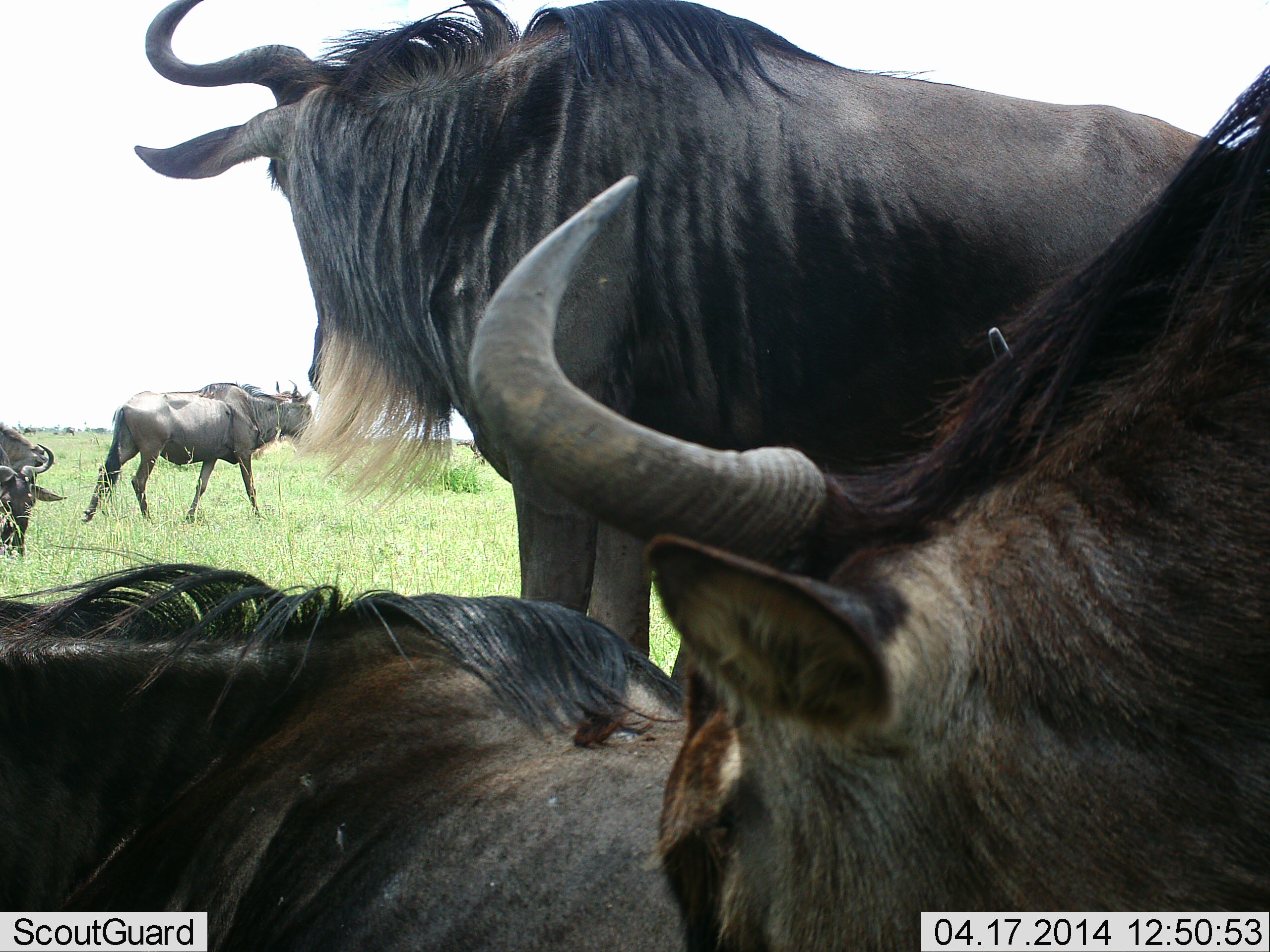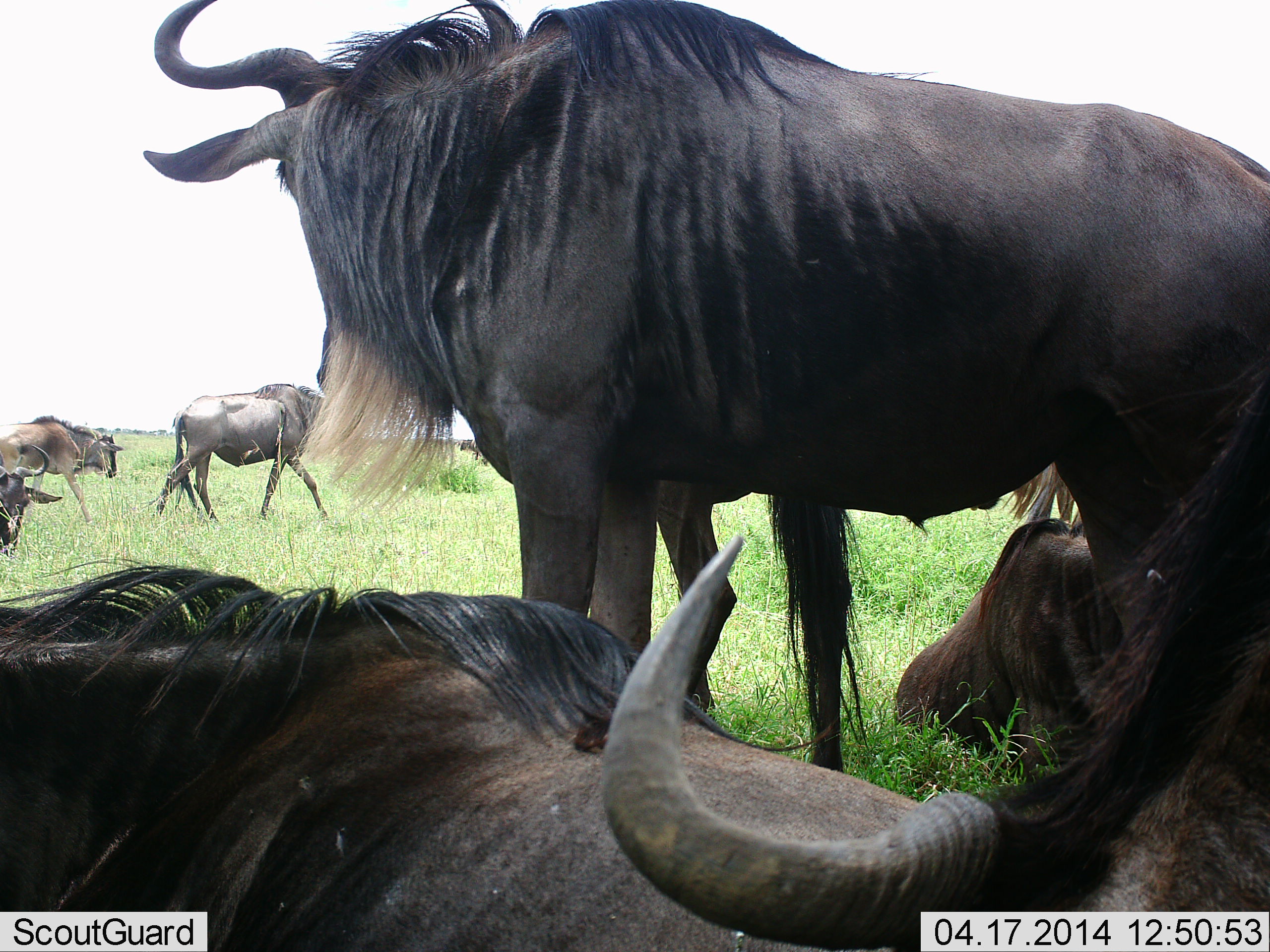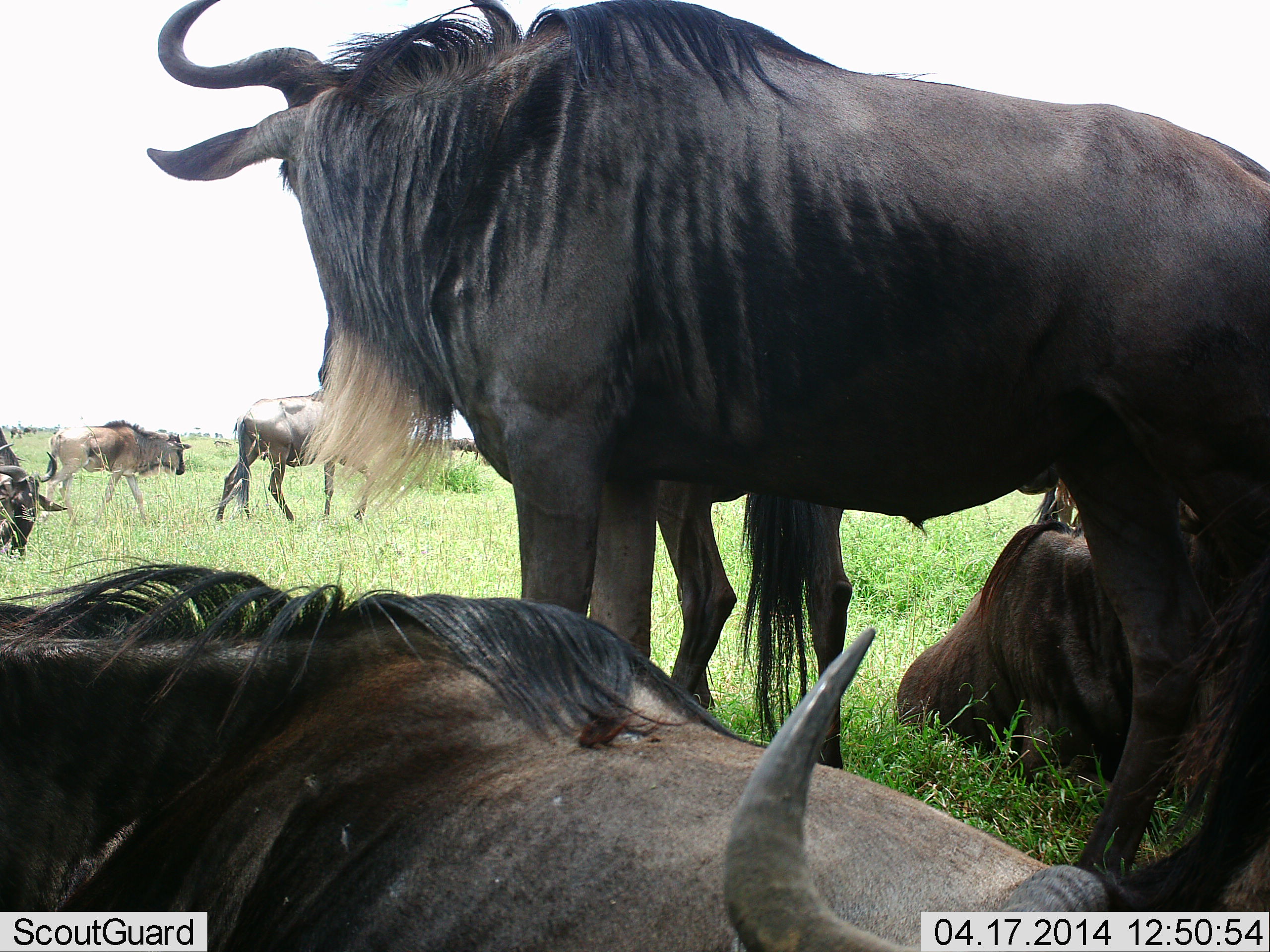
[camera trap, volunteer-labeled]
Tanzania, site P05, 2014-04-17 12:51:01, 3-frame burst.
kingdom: Animalia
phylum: Chordata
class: Mammalia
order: Artiodactyla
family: Bovidae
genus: Connochaetes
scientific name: Connochaetes taurinus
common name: blue wildebeest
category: wildebeest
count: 6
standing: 70%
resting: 90%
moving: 70%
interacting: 20%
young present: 0%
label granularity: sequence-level